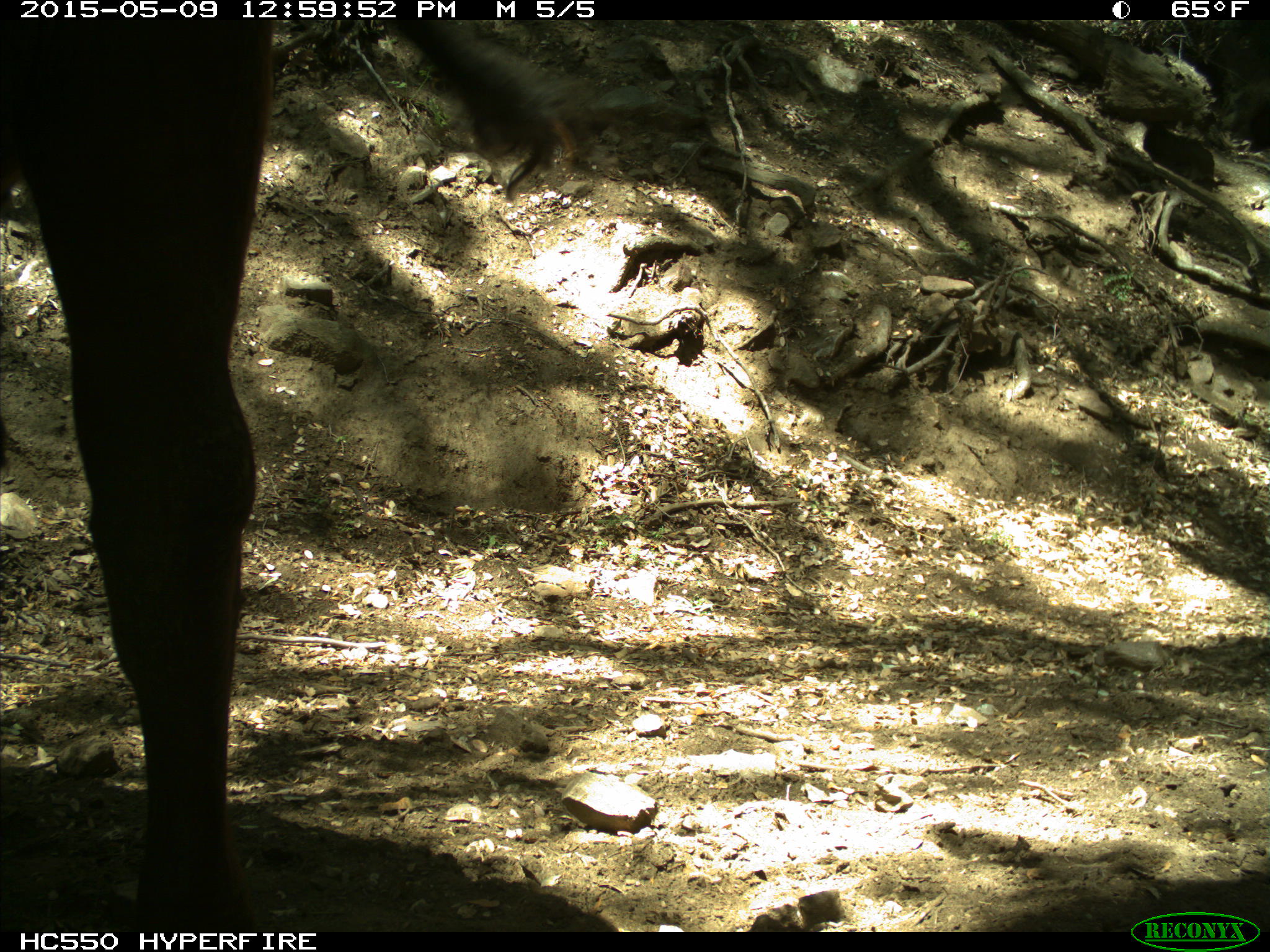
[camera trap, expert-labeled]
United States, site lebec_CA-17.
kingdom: Animalia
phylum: Chordata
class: Mammalia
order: Artiodactyla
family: Bovidae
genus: Bos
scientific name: Bos taurus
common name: domestic cow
Bos taurus (domestic cow).